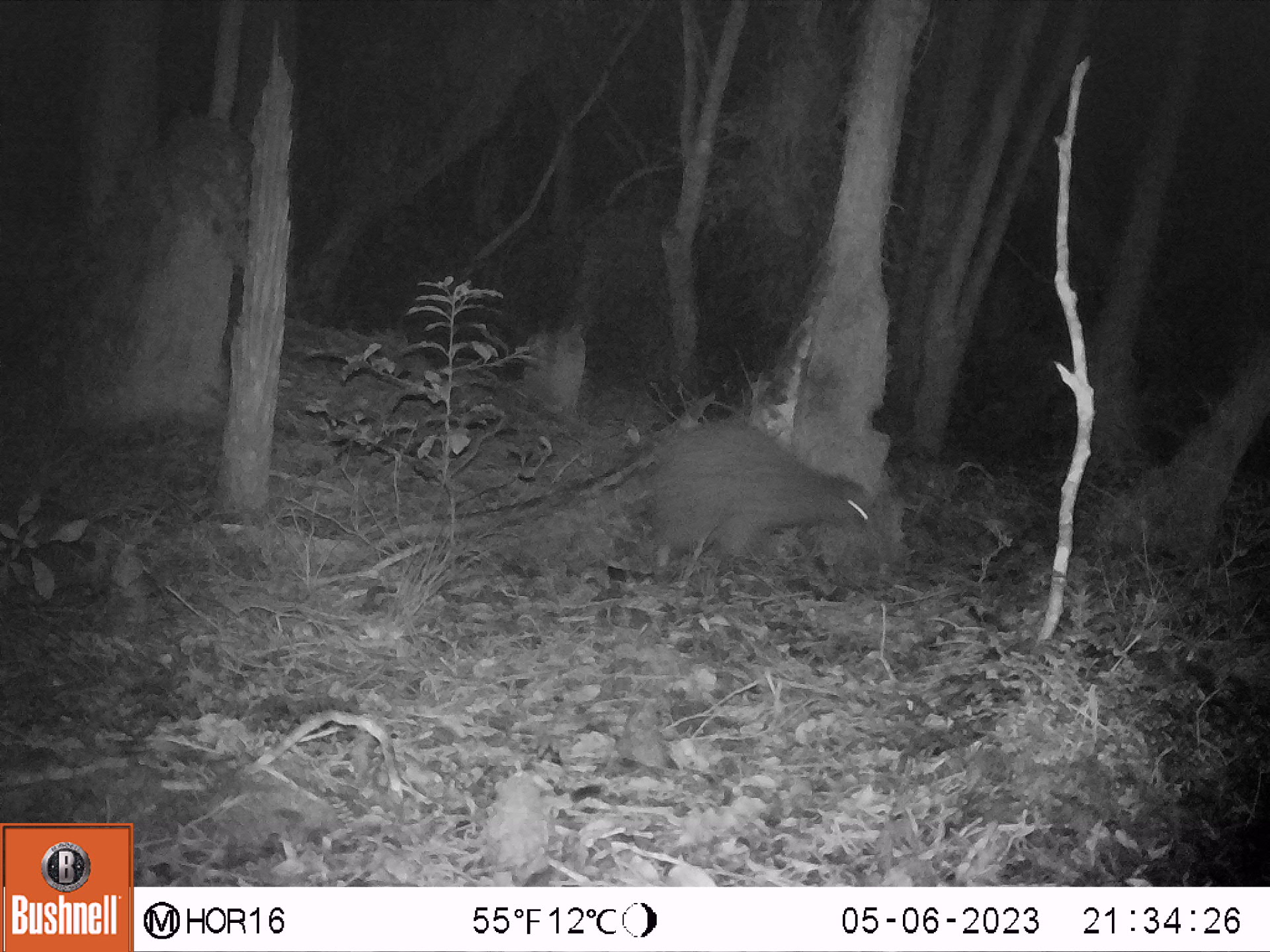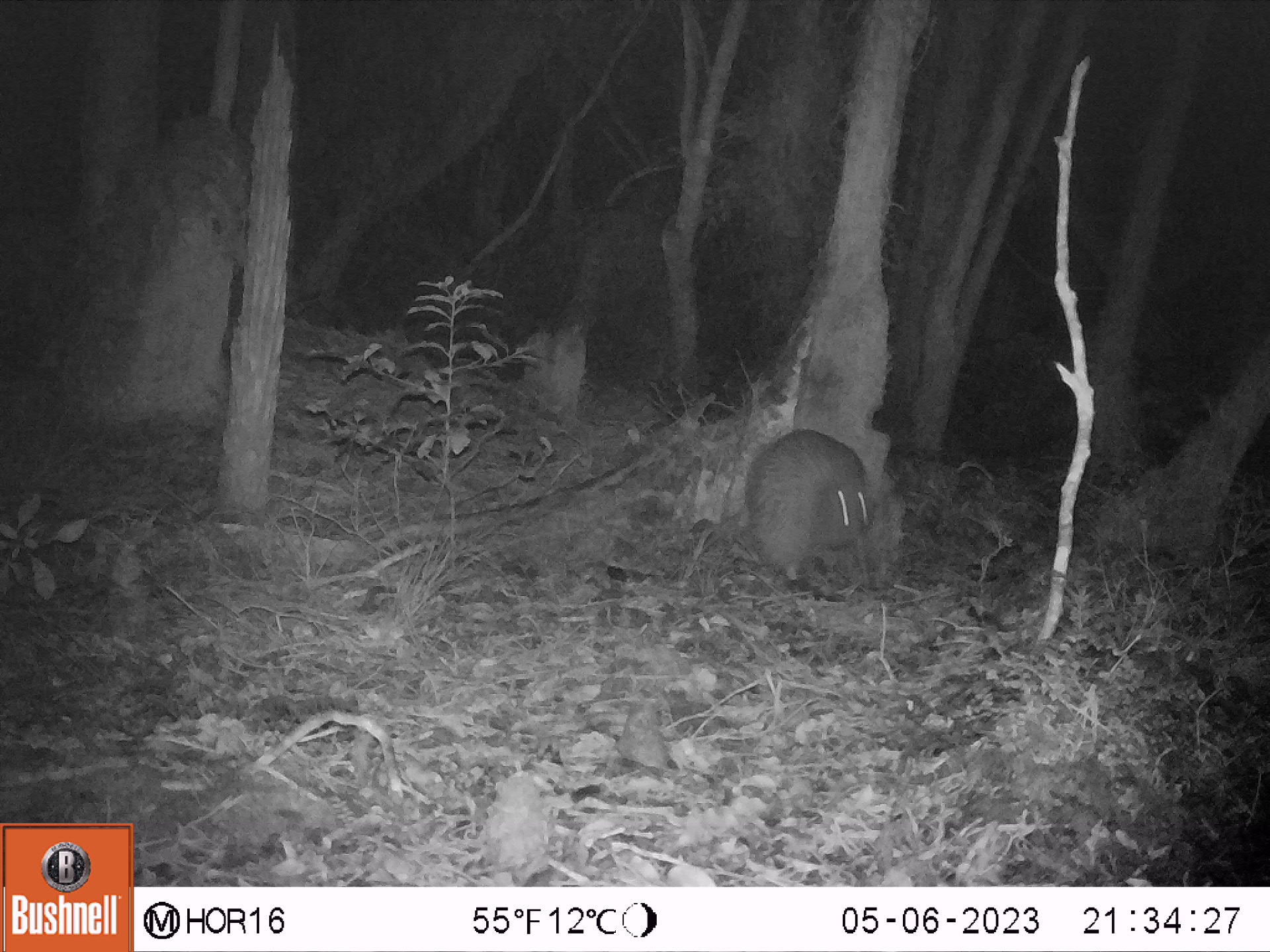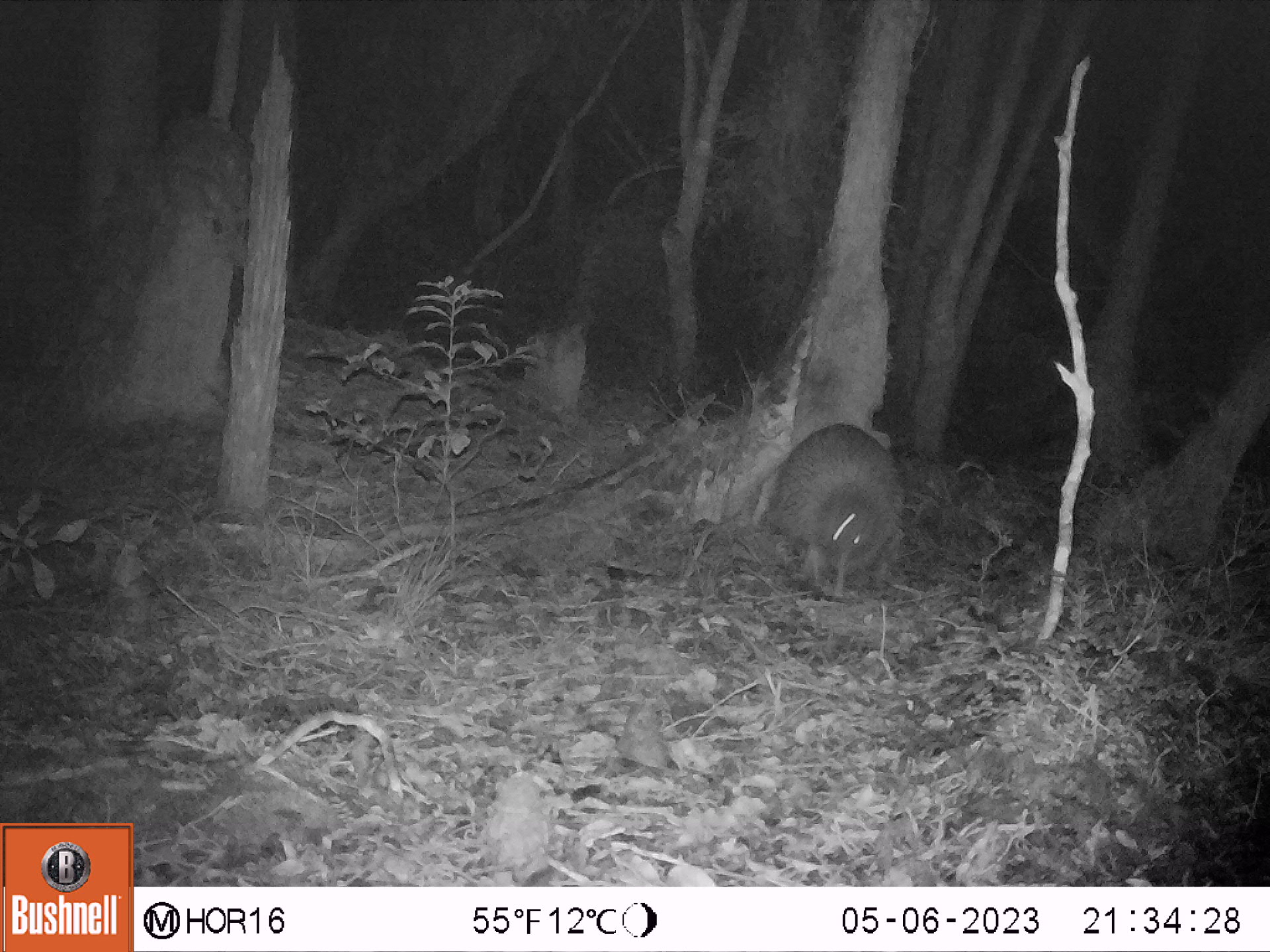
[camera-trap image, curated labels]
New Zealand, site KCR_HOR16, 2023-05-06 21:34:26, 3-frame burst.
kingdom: Animalia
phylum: Chordata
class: Aves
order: Apterygiformes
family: Apterygidae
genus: Apteryx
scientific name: Apteryx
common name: kiwi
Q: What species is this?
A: Kiwi (Apteryx).